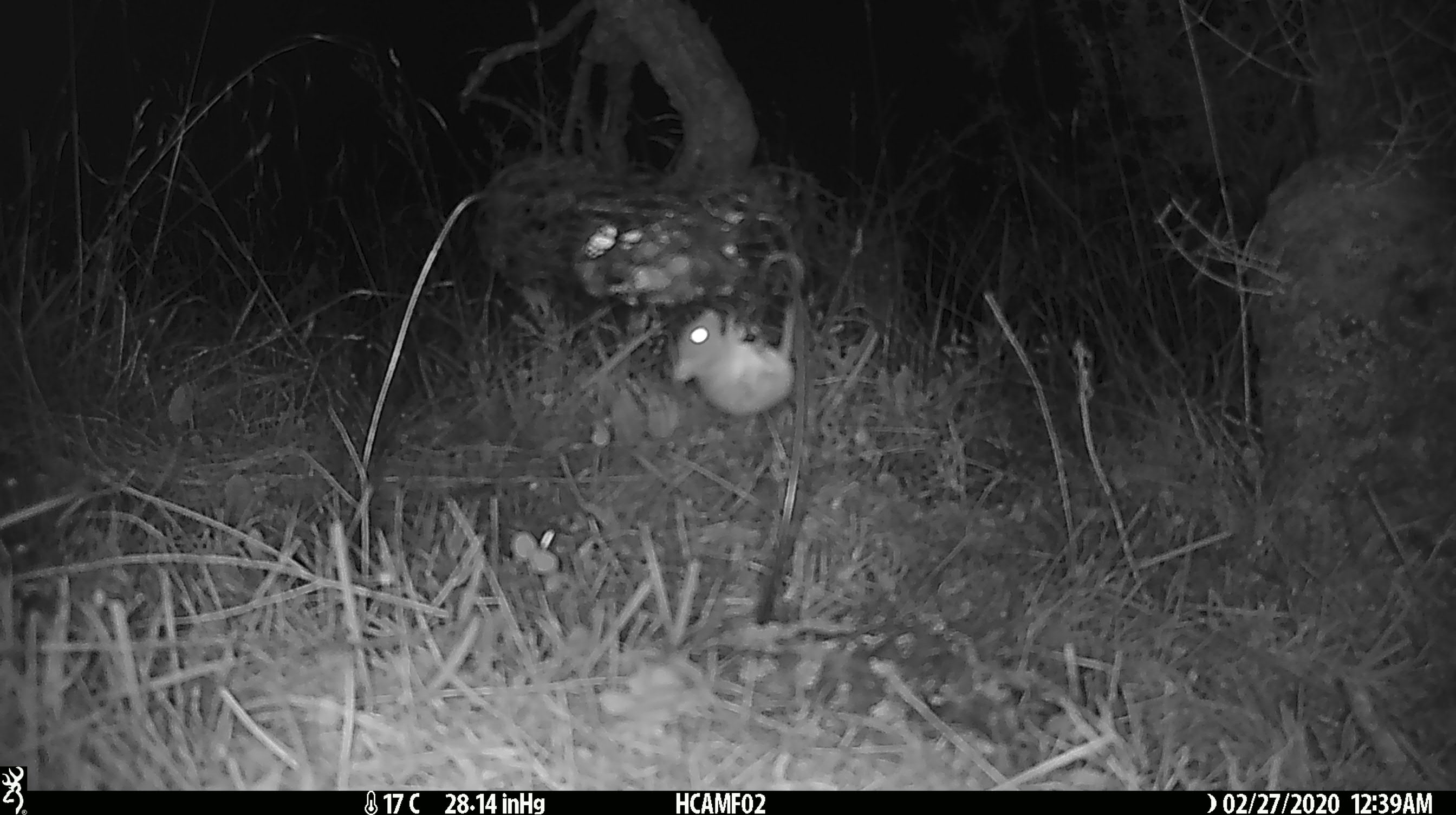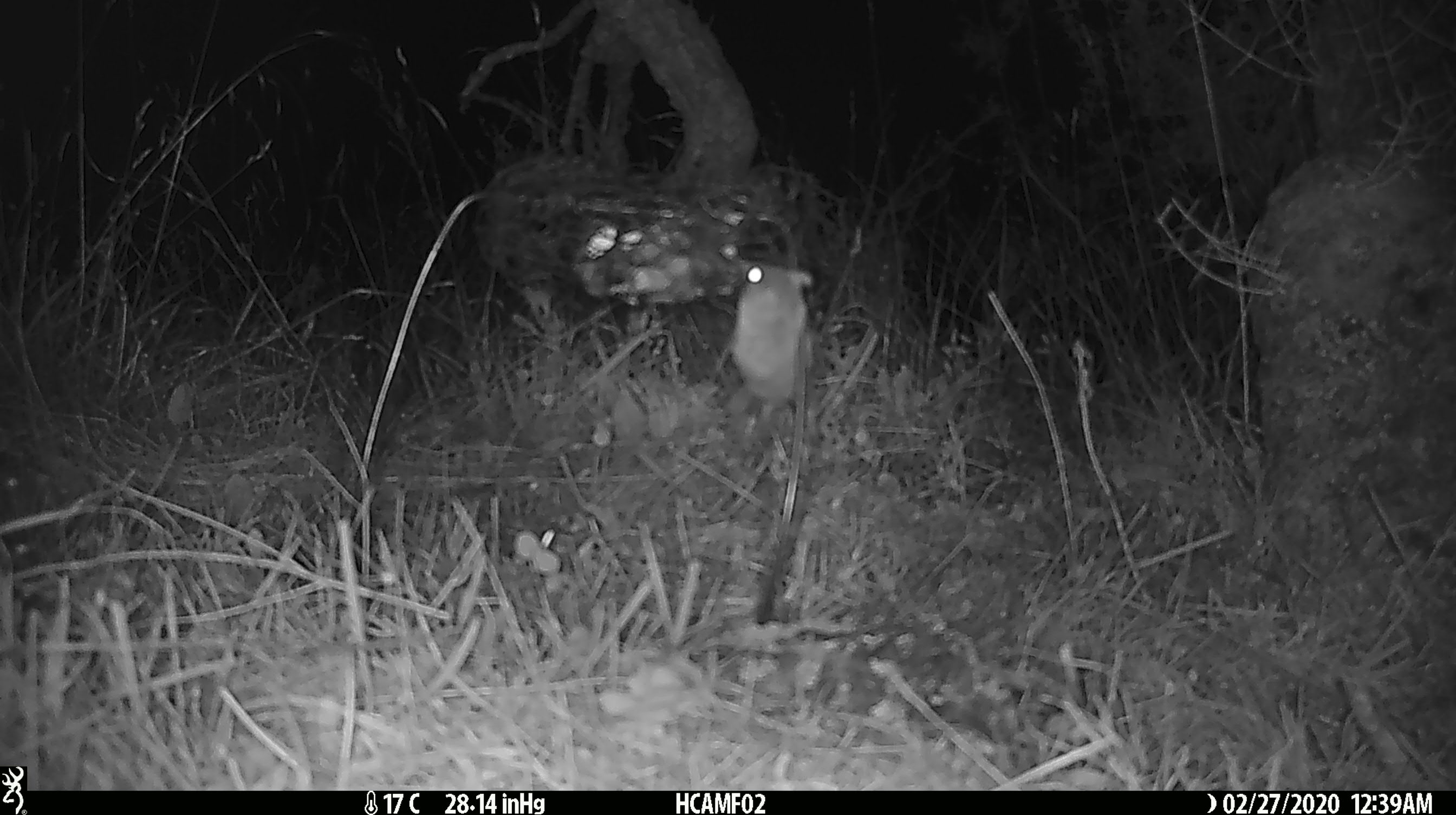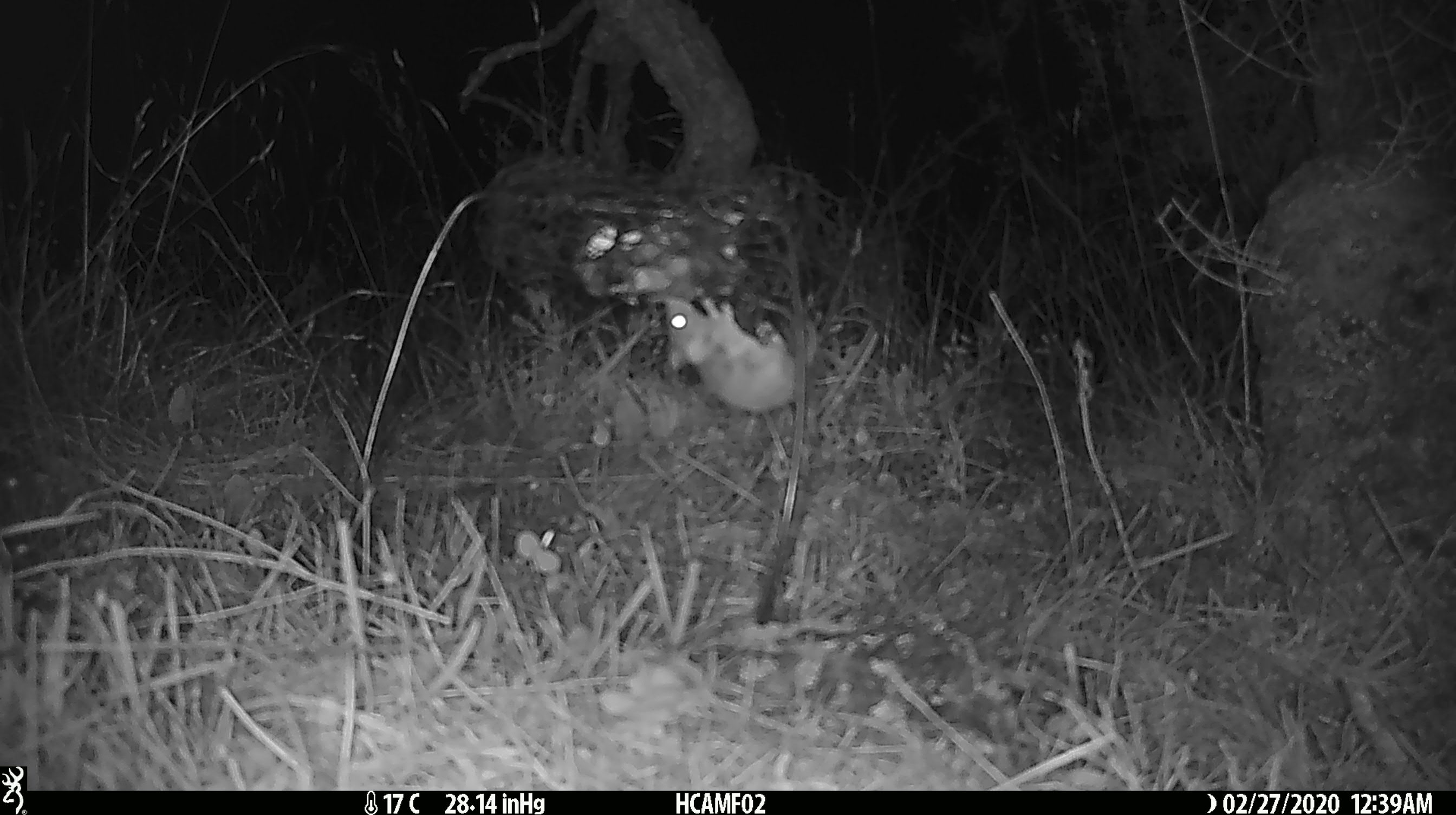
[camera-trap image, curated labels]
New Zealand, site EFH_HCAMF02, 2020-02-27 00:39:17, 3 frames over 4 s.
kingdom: Animalia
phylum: Chordata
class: Mammalia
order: Rodentia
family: Muridae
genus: Mus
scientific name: Mus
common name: mouse